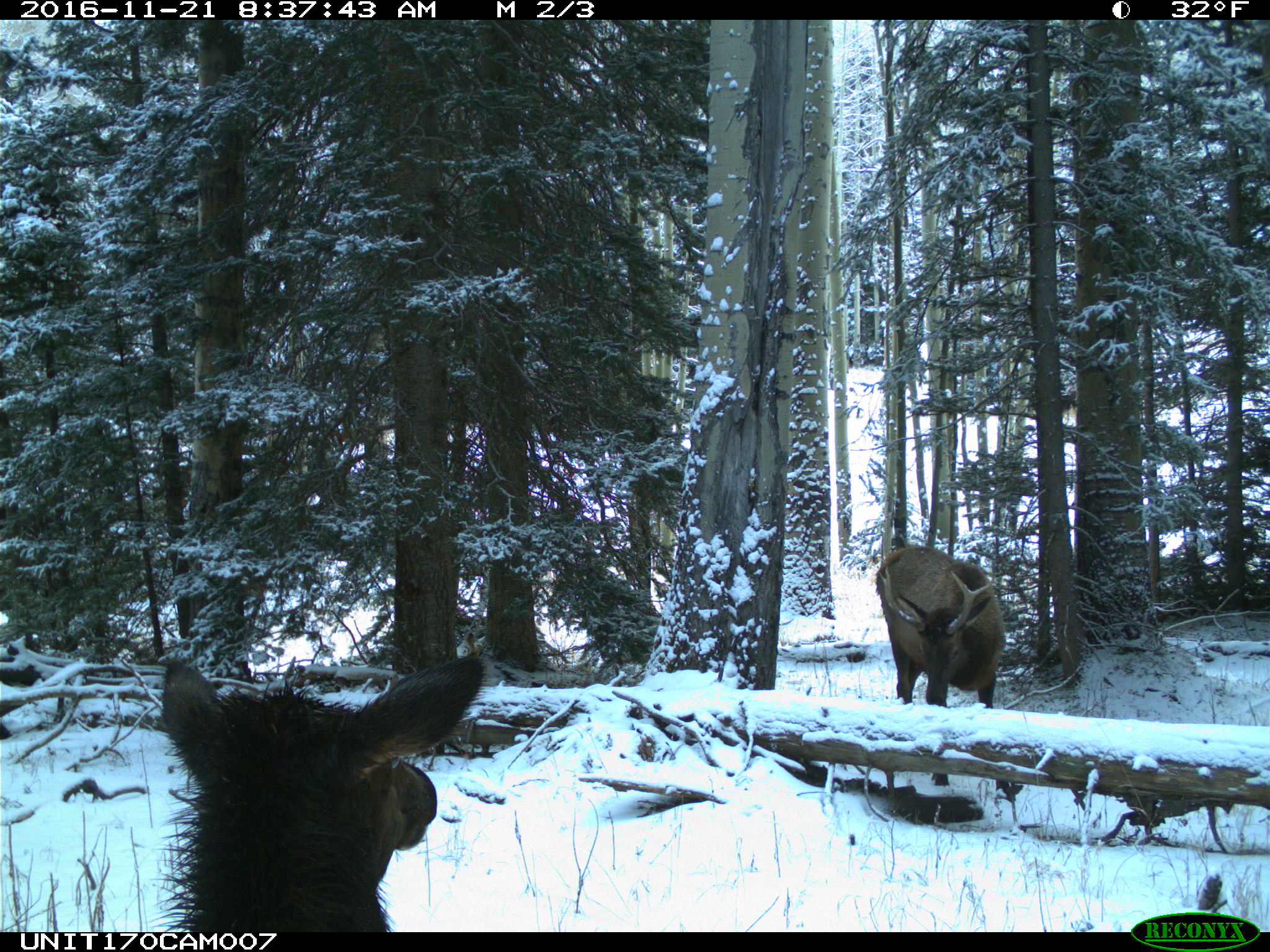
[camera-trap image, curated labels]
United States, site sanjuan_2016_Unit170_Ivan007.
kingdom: Animalia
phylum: Chordata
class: Mammalia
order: Artiodactyla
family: Cervidae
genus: Cervus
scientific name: Cervus elaphus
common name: red deer